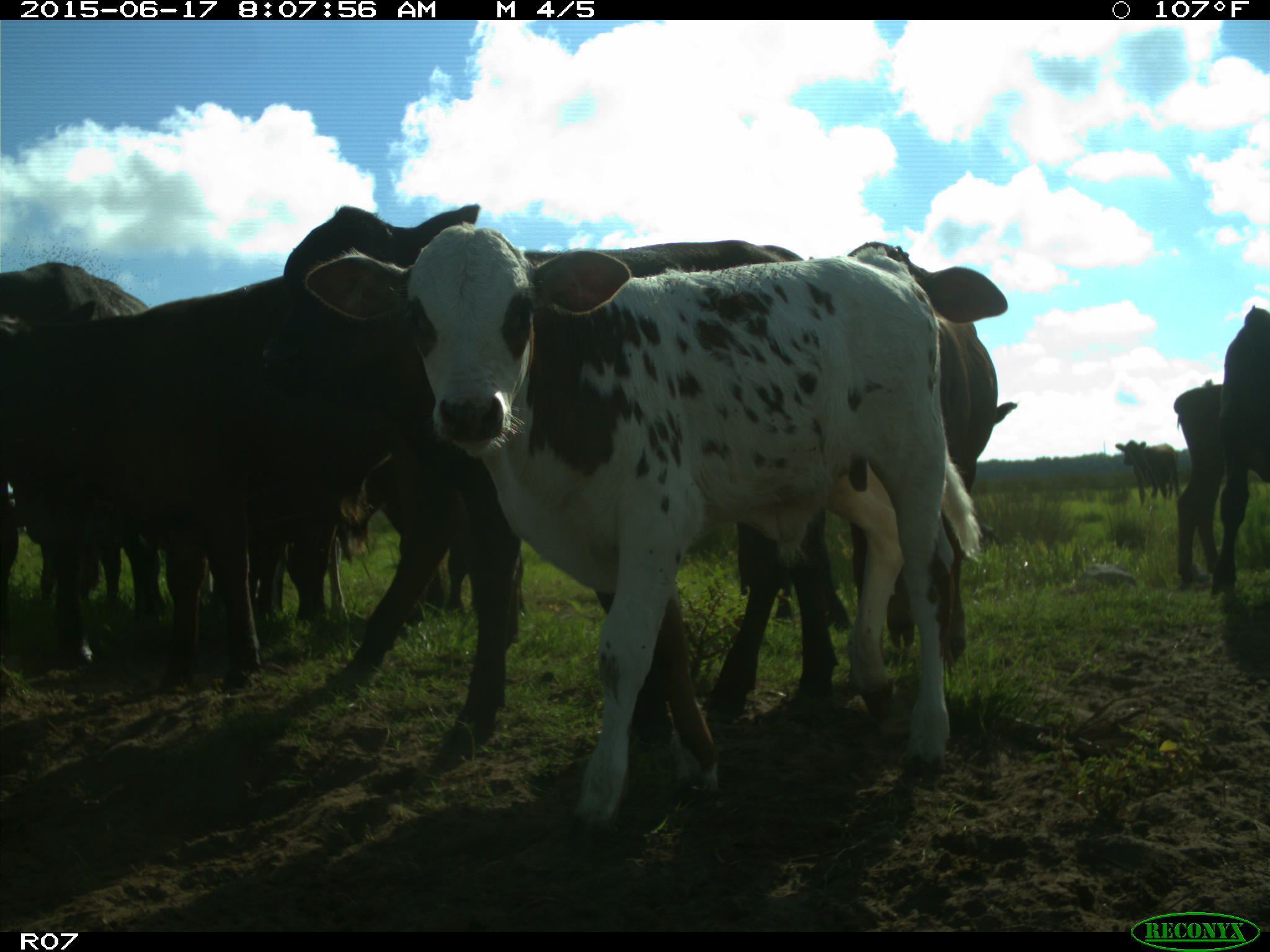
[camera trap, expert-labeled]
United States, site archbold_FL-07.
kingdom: Animalia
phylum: Chordata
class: Mammalia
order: Artiodactyla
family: Bovidae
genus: Bos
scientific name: Bos taurus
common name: domestic cow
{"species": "Bos taurus (domestic cow)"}